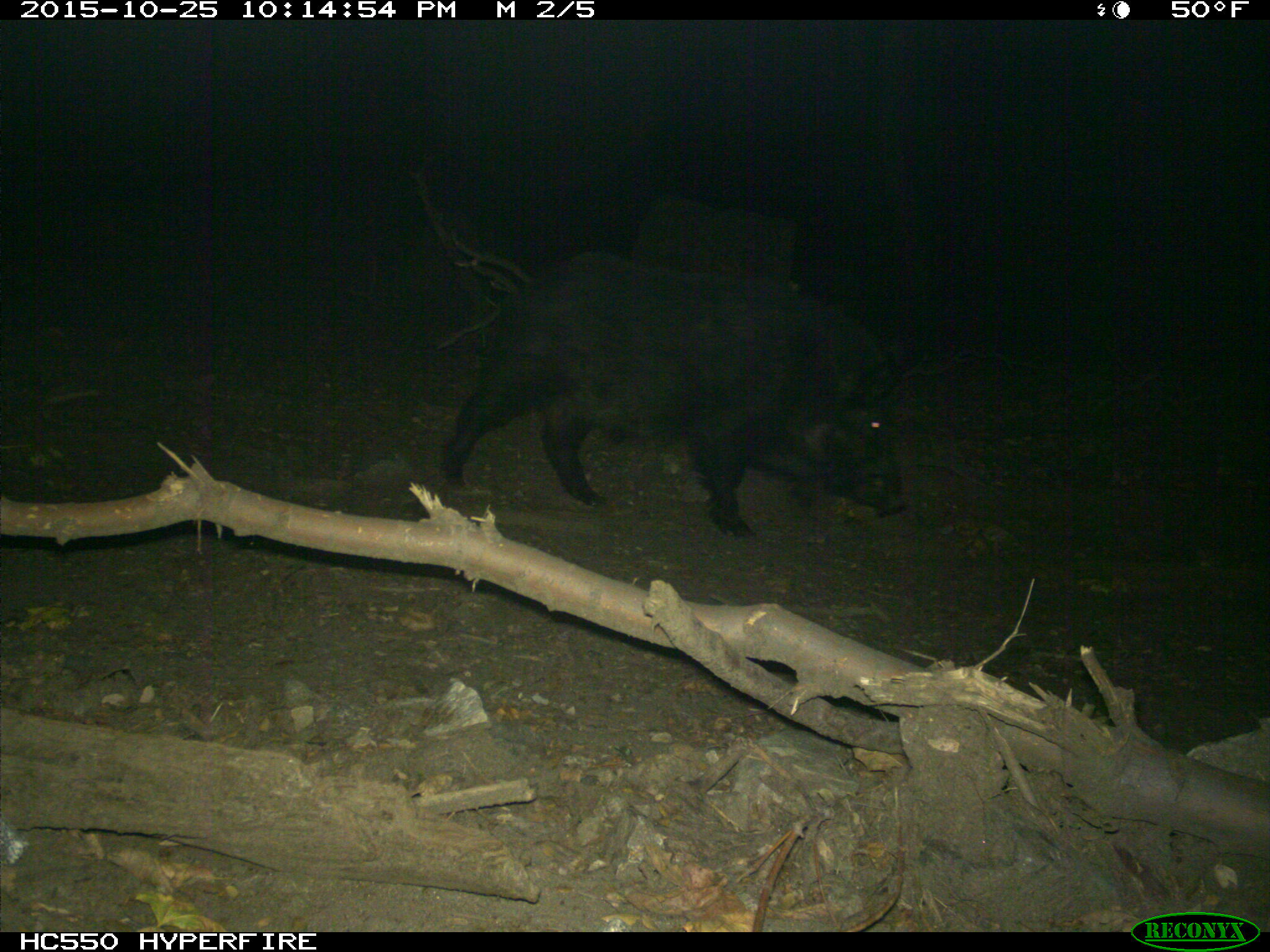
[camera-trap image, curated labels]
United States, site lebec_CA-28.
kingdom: Animalia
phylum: Chordata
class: Mammalia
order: Artiodactyla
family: Suidae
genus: Sus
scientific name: Sus scrofa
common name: wild boar